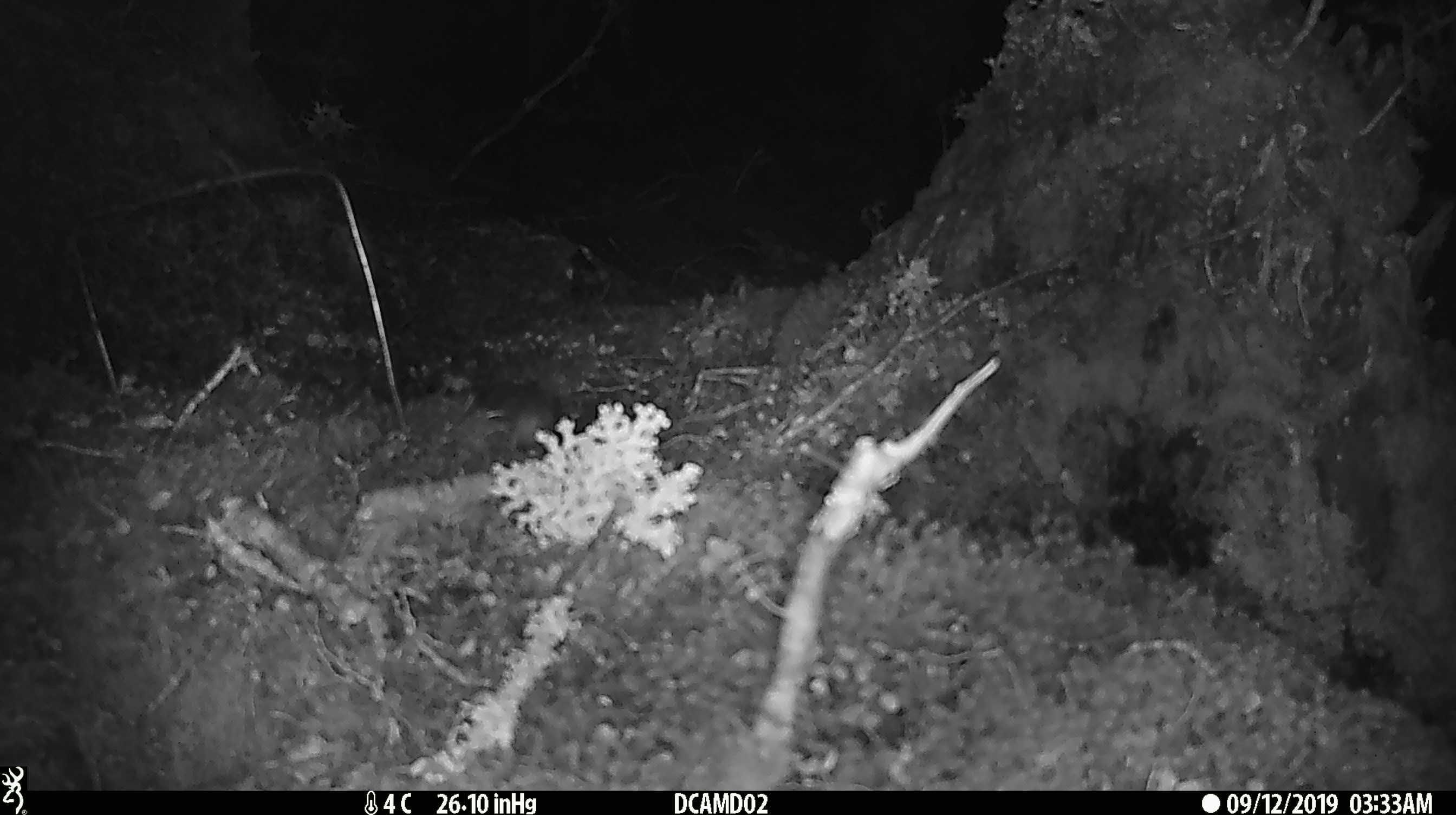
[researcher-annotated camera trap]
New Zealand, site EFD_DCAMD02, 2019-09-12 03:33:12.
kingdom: Animalia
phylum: Chordata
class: Mammalia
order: Rodentia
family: Muridae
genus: Mus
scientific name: Mus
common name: mouse